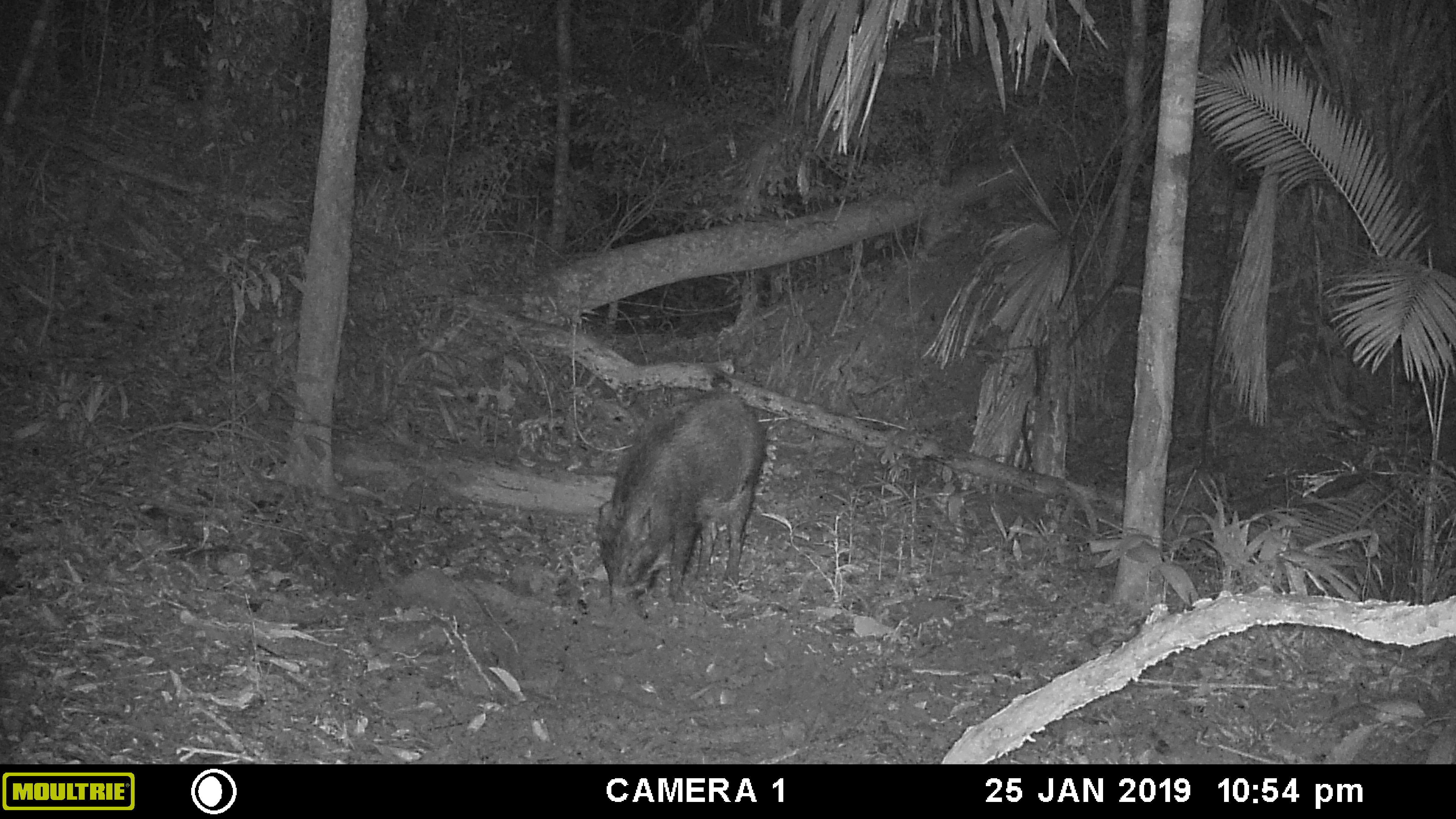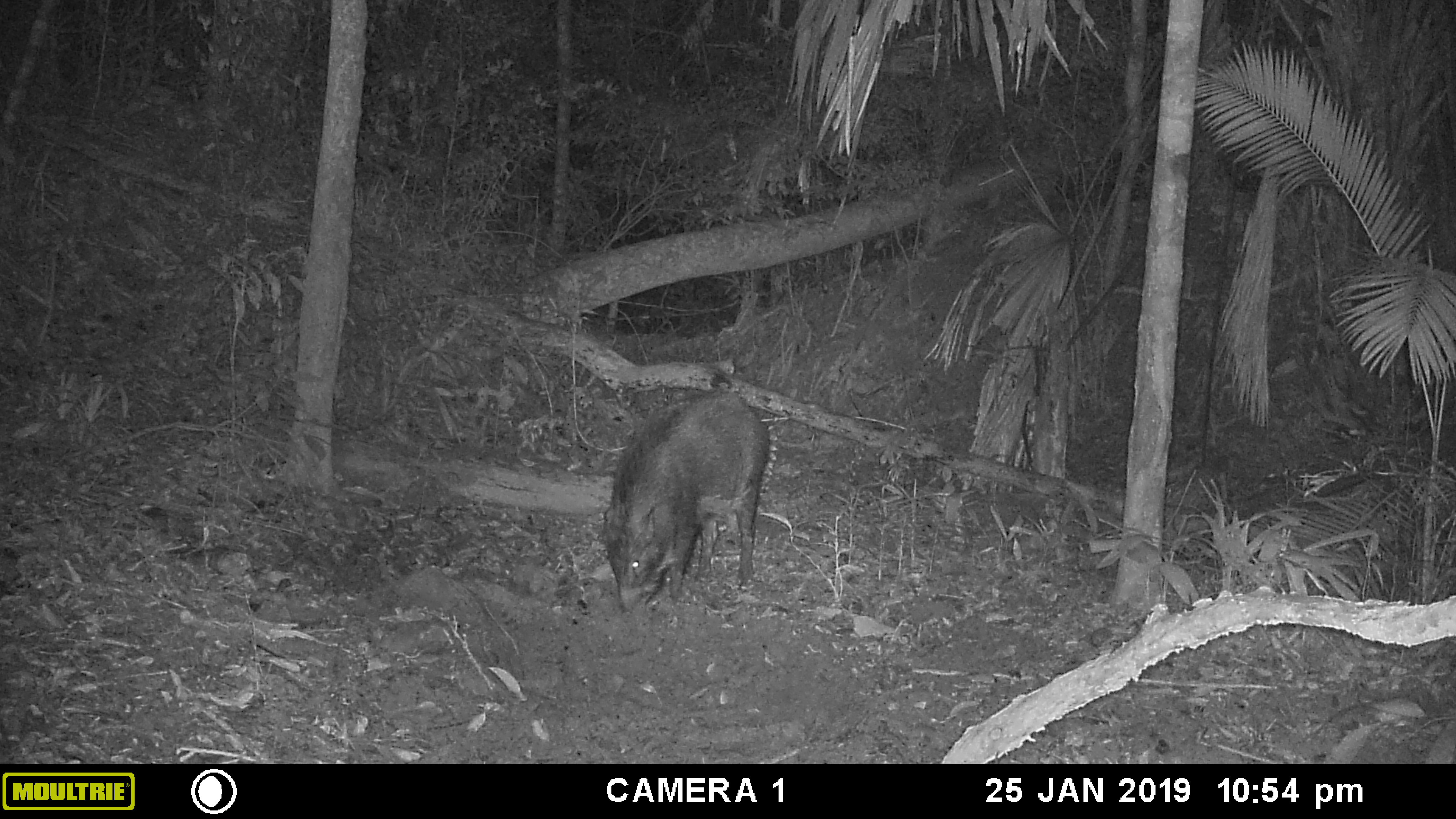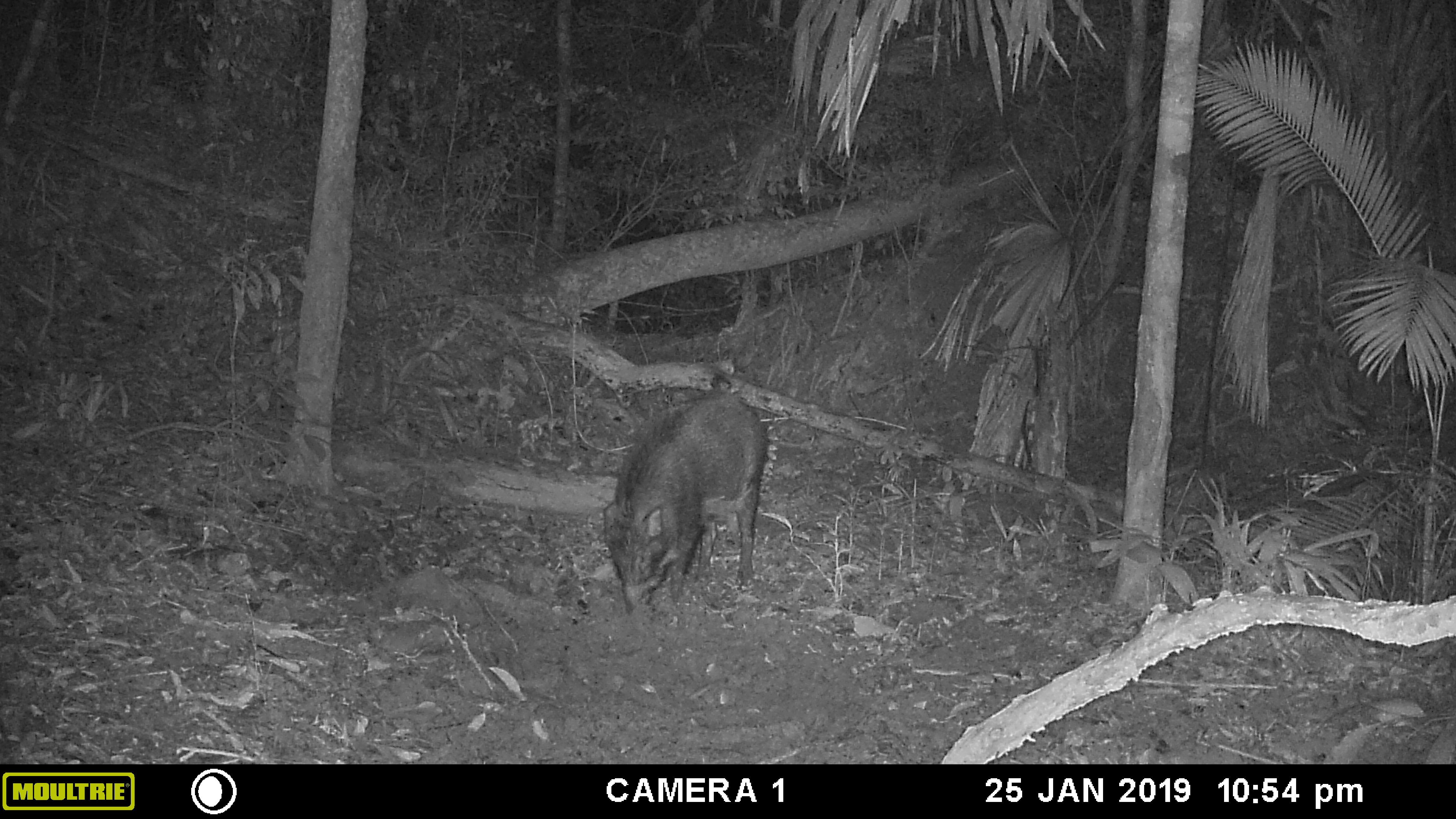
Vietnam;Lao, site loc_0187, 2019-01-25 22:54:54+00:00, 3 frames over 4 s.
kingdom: Animalia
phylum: Chordata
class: Mammalia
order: Artiodactyla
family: Suidae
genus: Sus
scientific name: Sus scrofa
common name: eurasian wild pig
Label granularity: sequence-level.